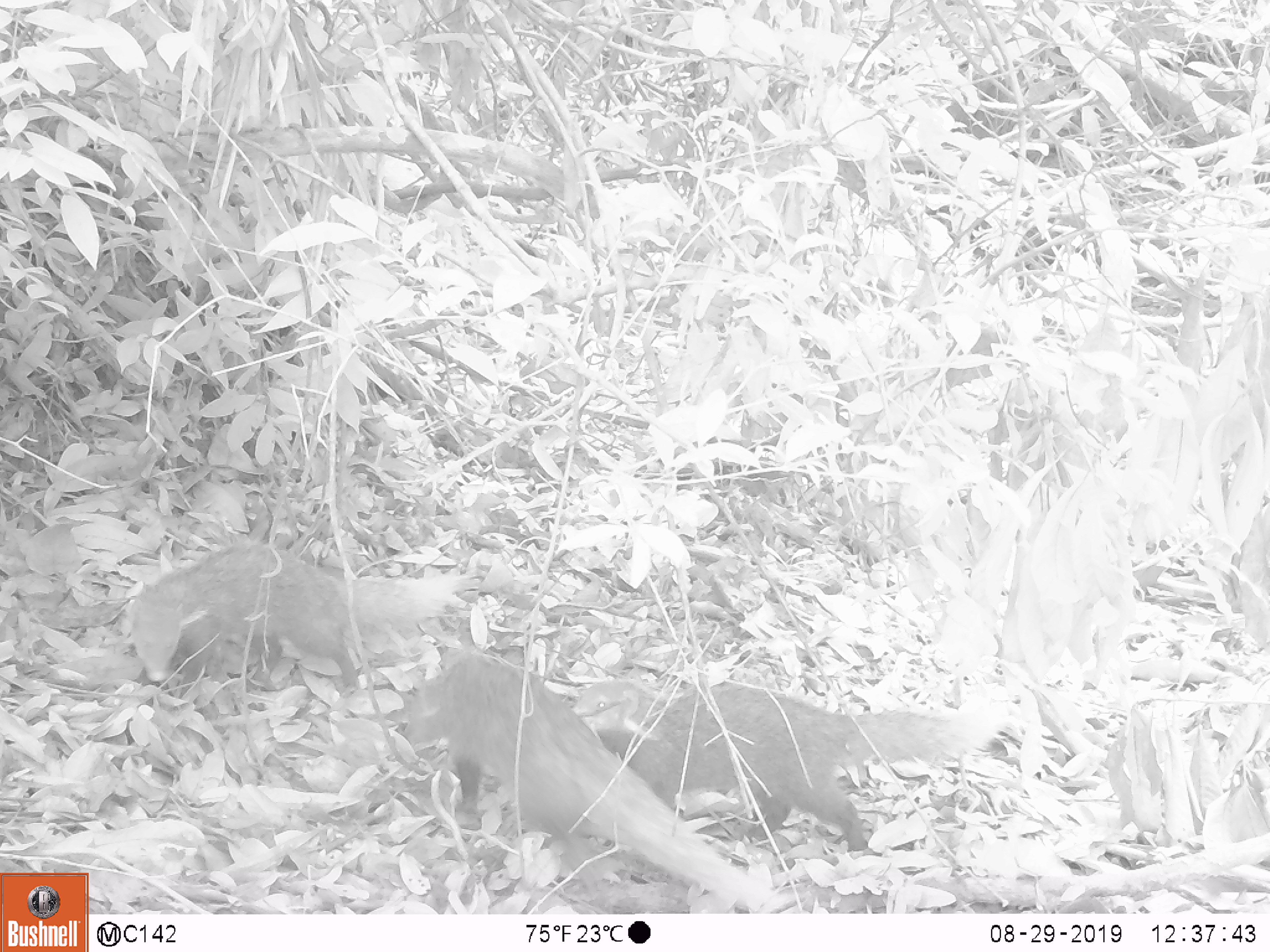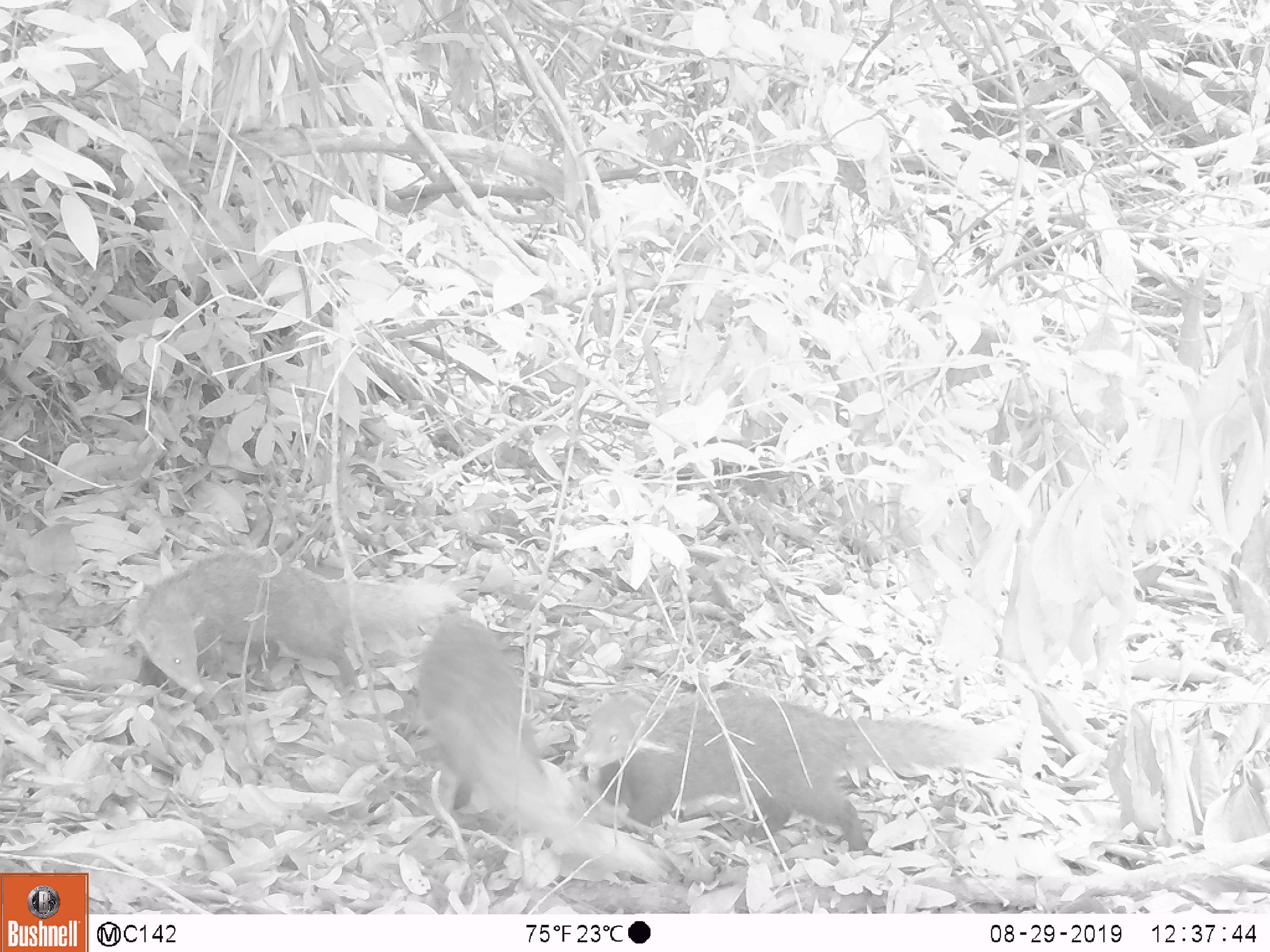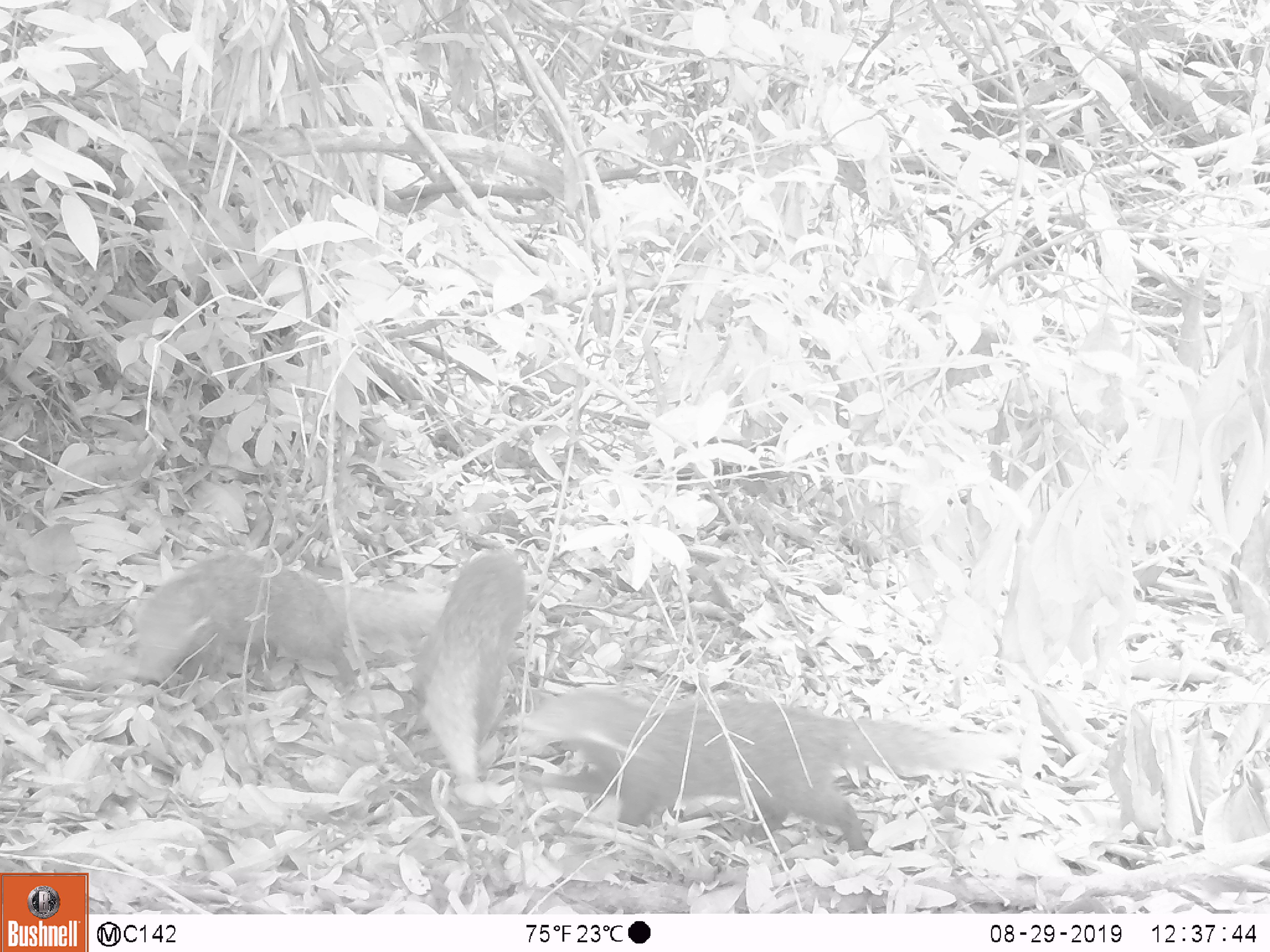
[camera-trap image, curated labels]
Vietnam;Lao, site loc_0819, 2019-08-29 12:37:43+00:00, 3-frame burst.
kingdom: Animalia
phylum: Chordata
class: Mammalia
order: Carnivora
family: Herpestidae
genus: Urva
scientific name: Urva urva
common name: crab-eating mongoose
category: crab eating mongoose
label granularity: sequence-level